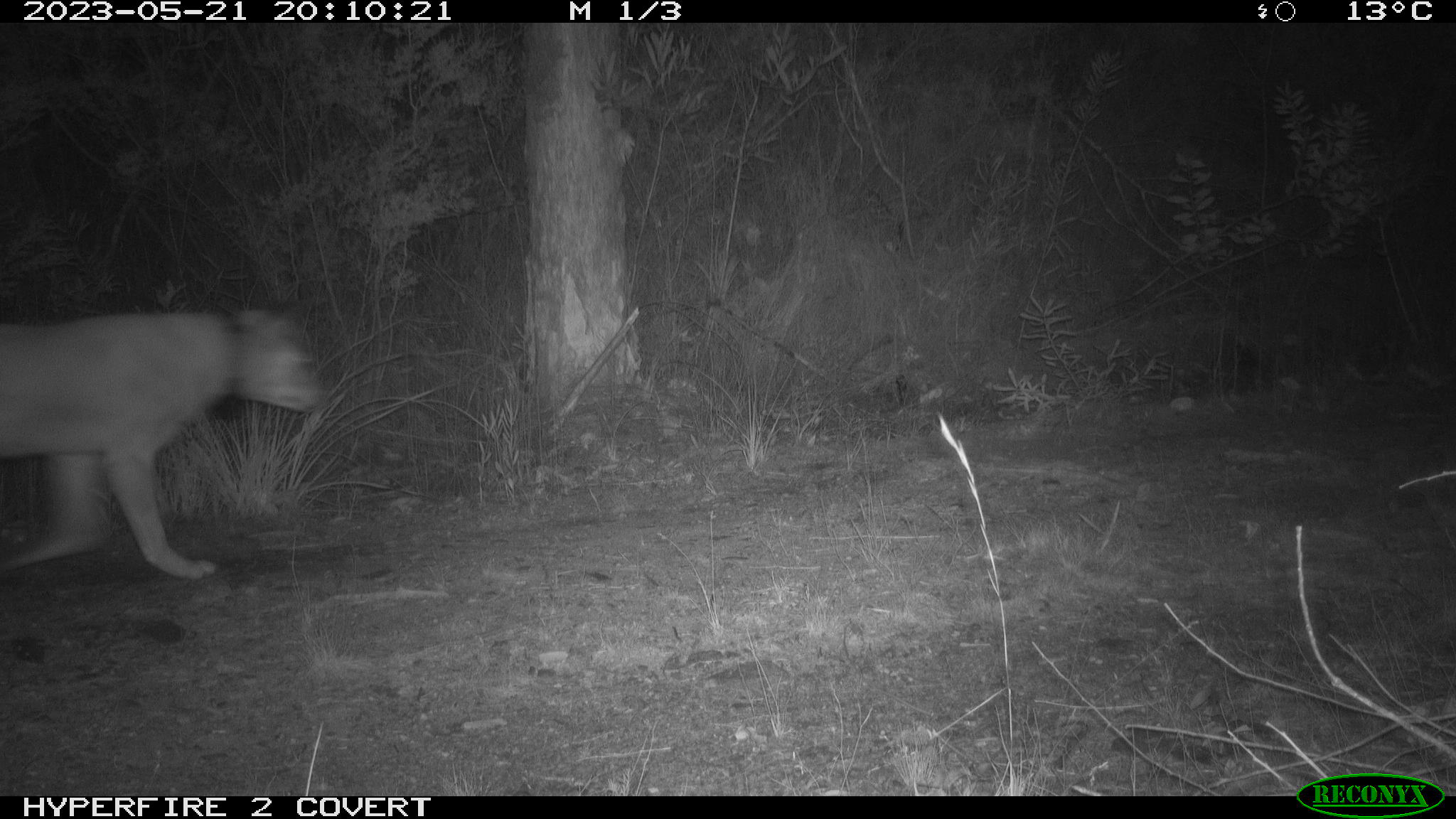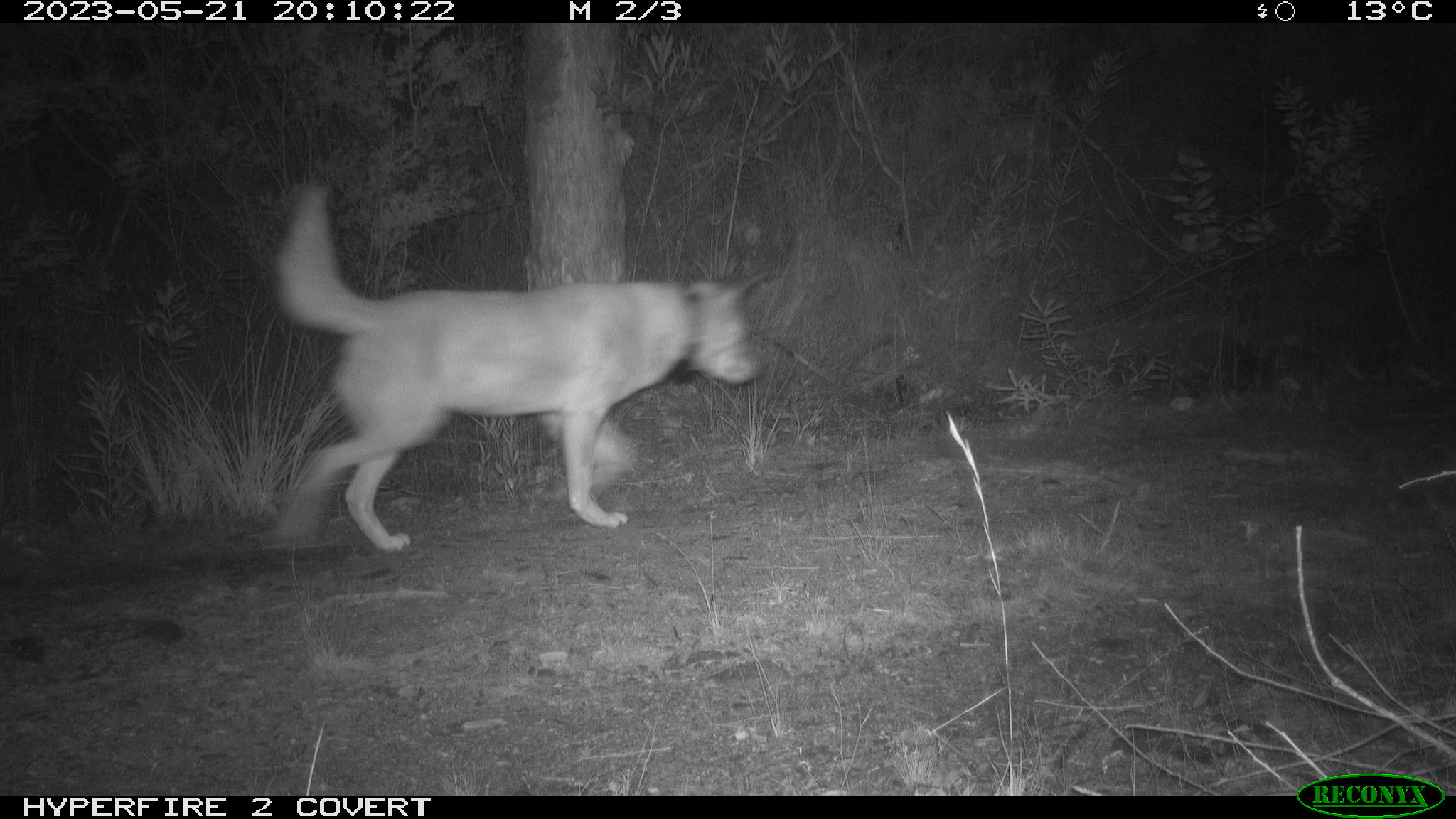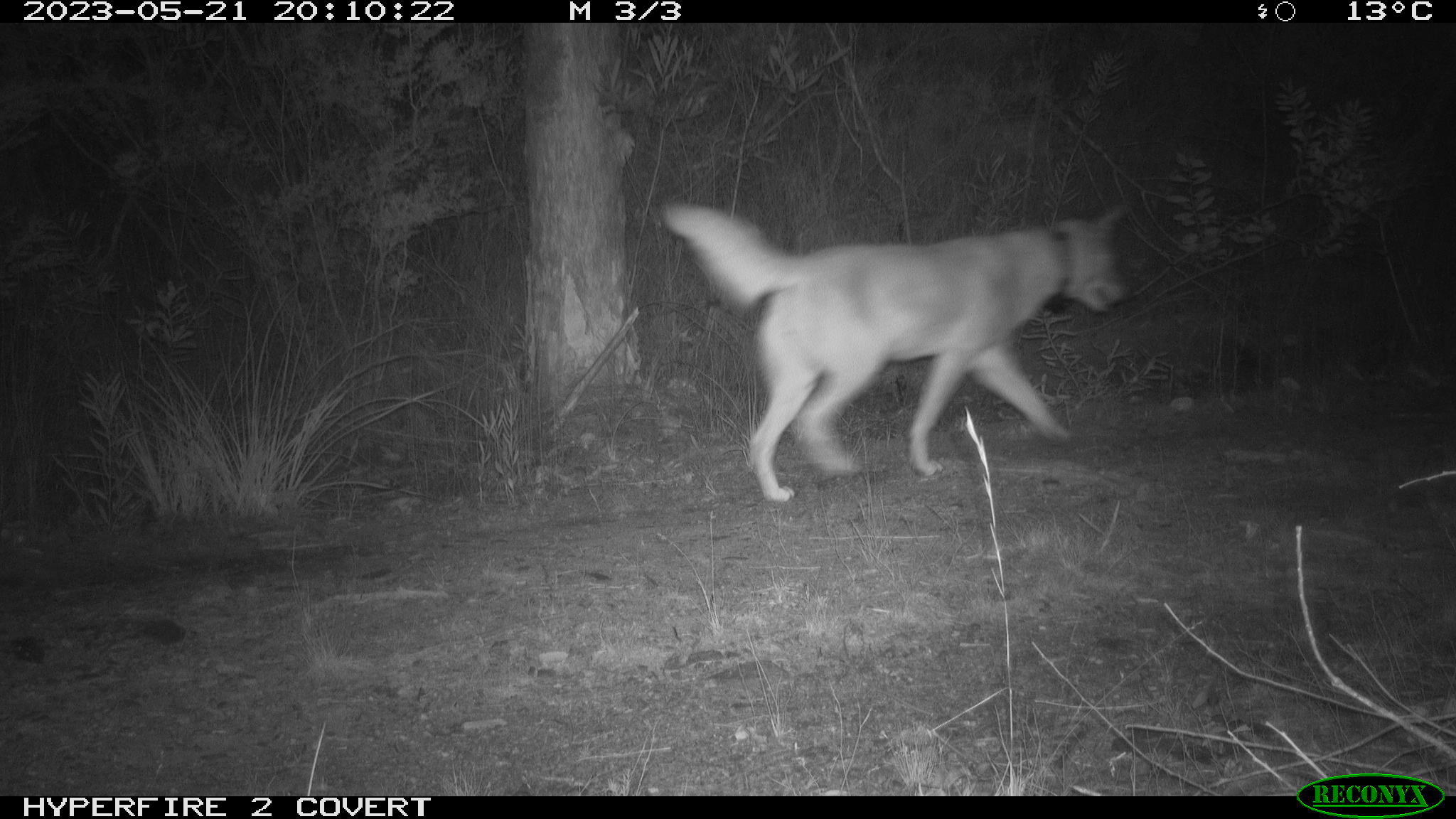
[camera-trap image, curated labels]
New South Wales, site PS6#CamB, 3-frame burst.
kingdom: Animalia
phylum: Chordata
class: Mammalia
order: Carnivora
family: Canidae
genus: Canis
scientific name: Canis familiaris dingo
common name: dingo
Dingo (Canis familiaris dingo).